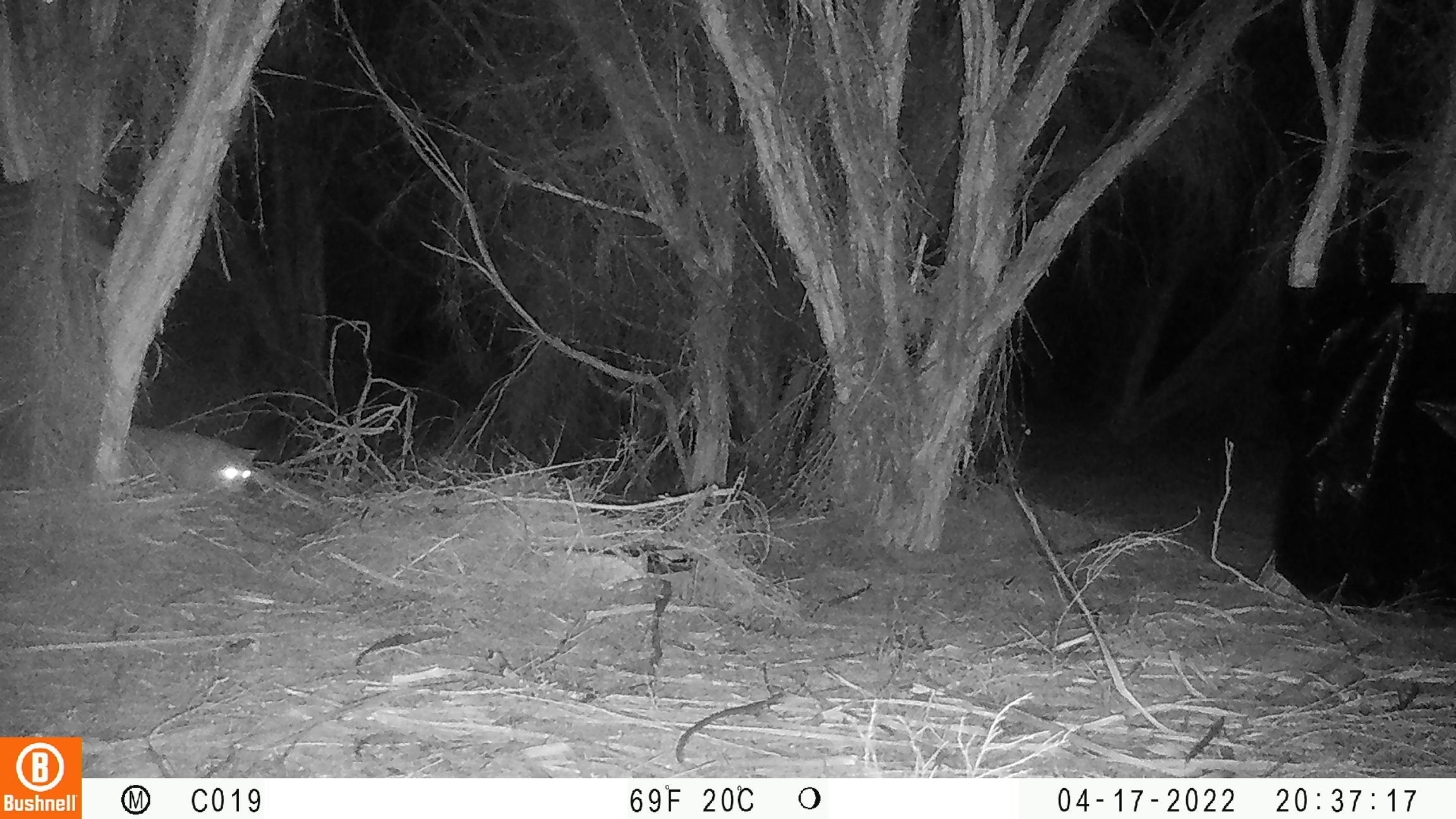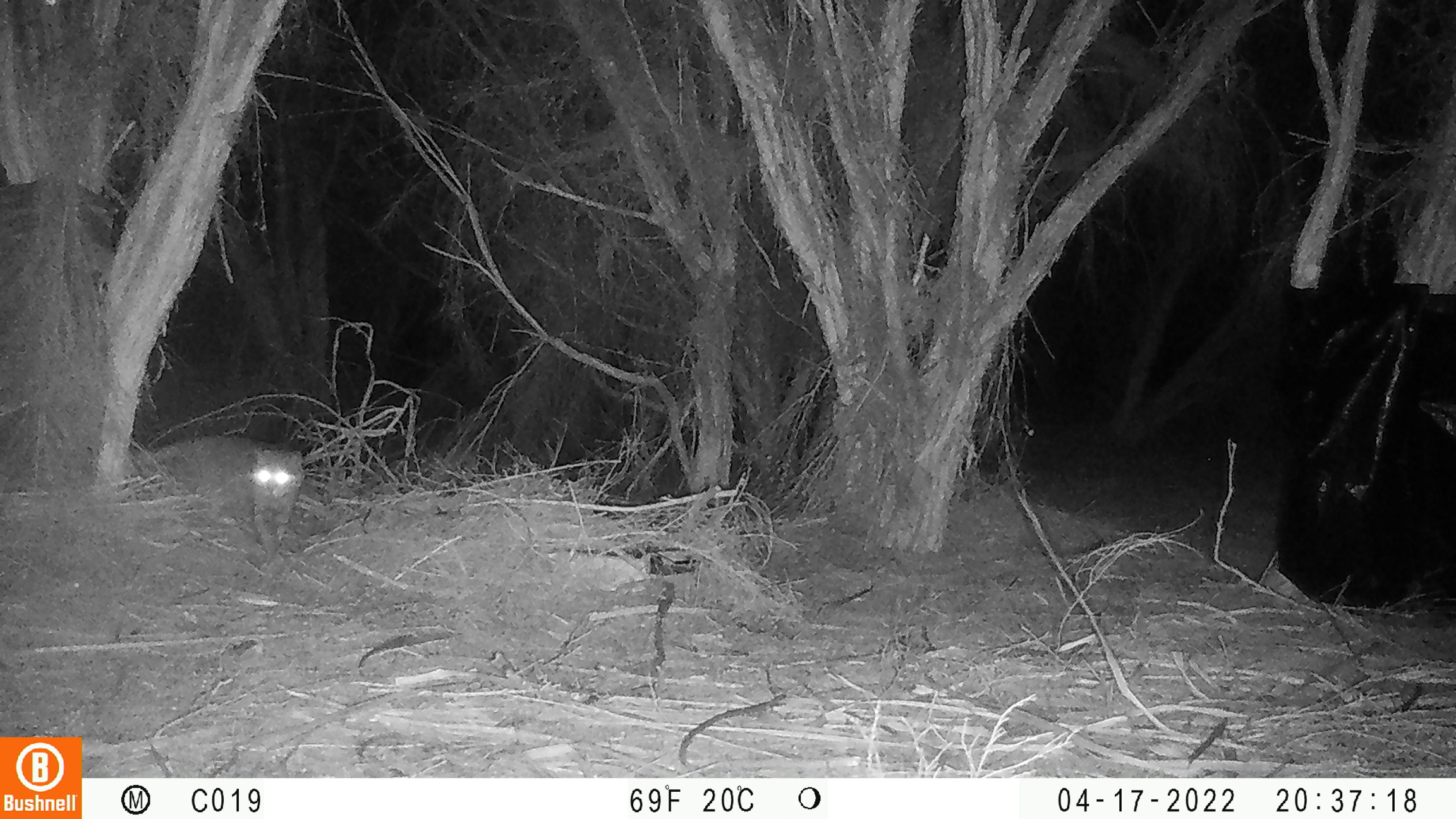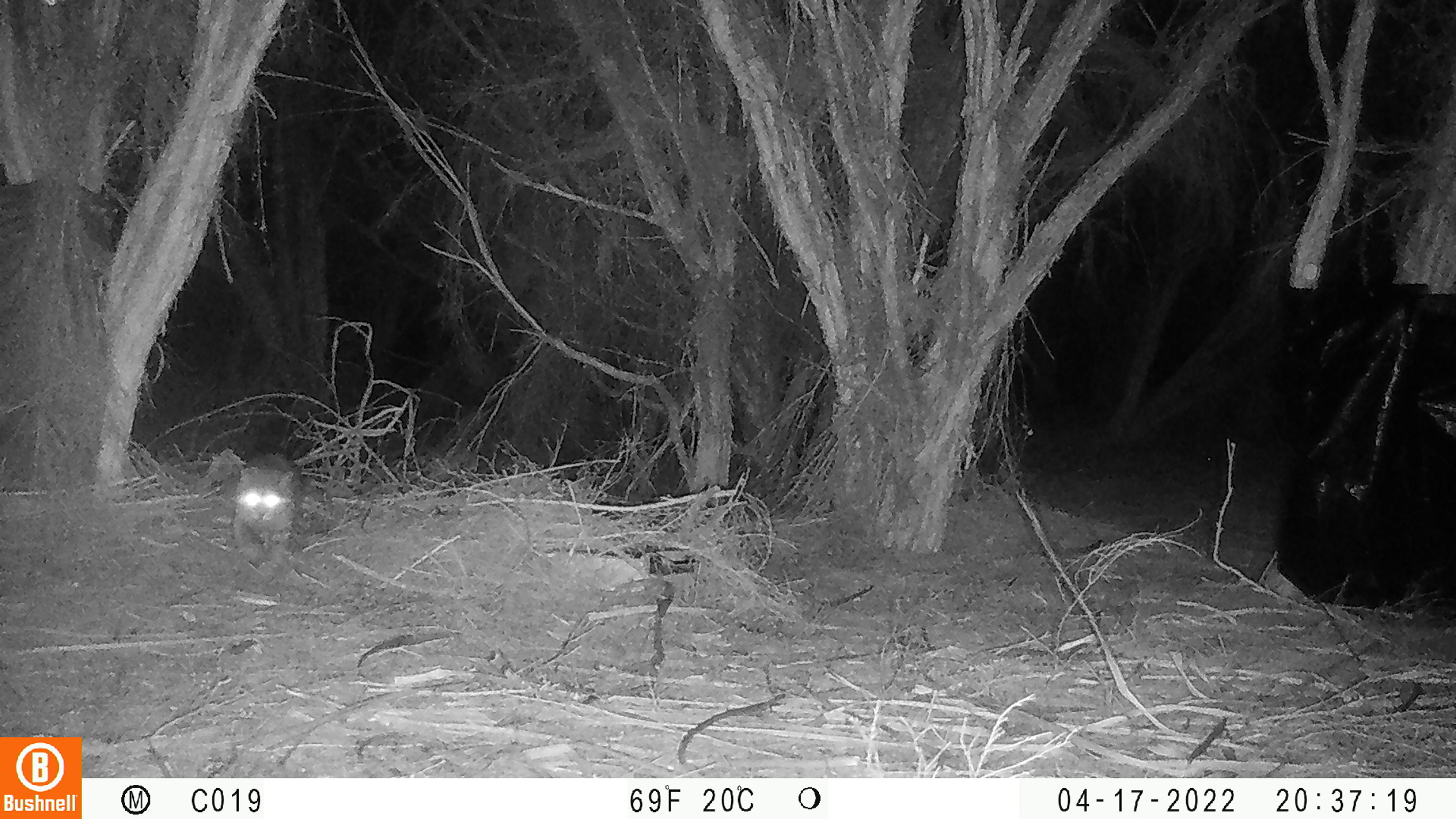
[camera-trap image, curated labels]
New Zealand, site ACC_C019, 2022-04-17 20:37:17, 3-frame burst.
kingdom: Animalia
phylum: Chordata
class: Mammalia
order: Carnivora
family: Felidae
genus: Felis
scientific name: Felis catus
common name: domestic cat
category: cat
Cat (domestic cat) (Felis catus).